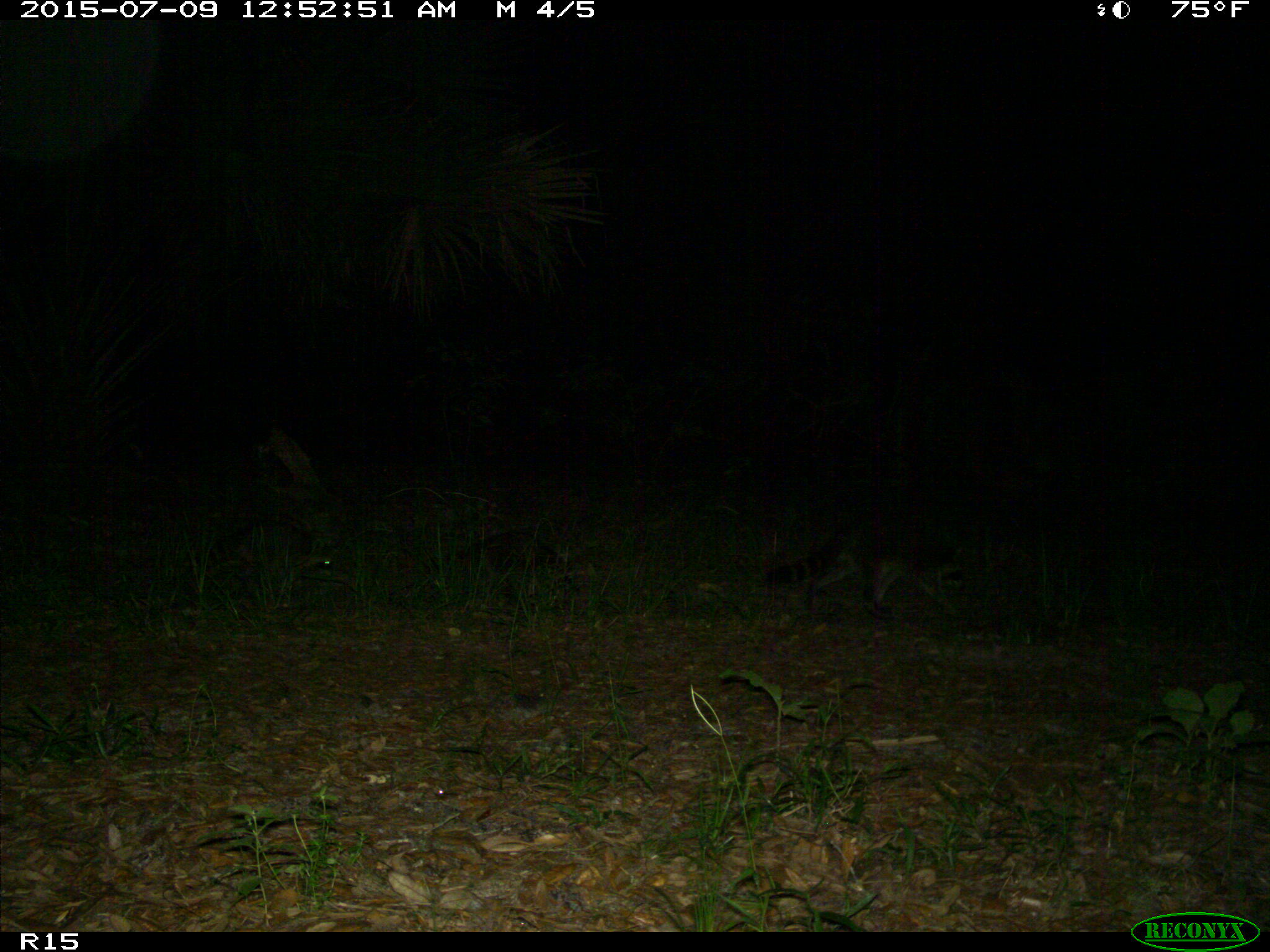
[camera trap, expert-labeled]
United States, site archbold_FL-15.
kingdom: Animalia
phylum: Chordata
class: Mammalia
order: Carnivora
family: Procyonidae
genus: Procyon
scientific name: Procyon lotor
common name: common raccoon